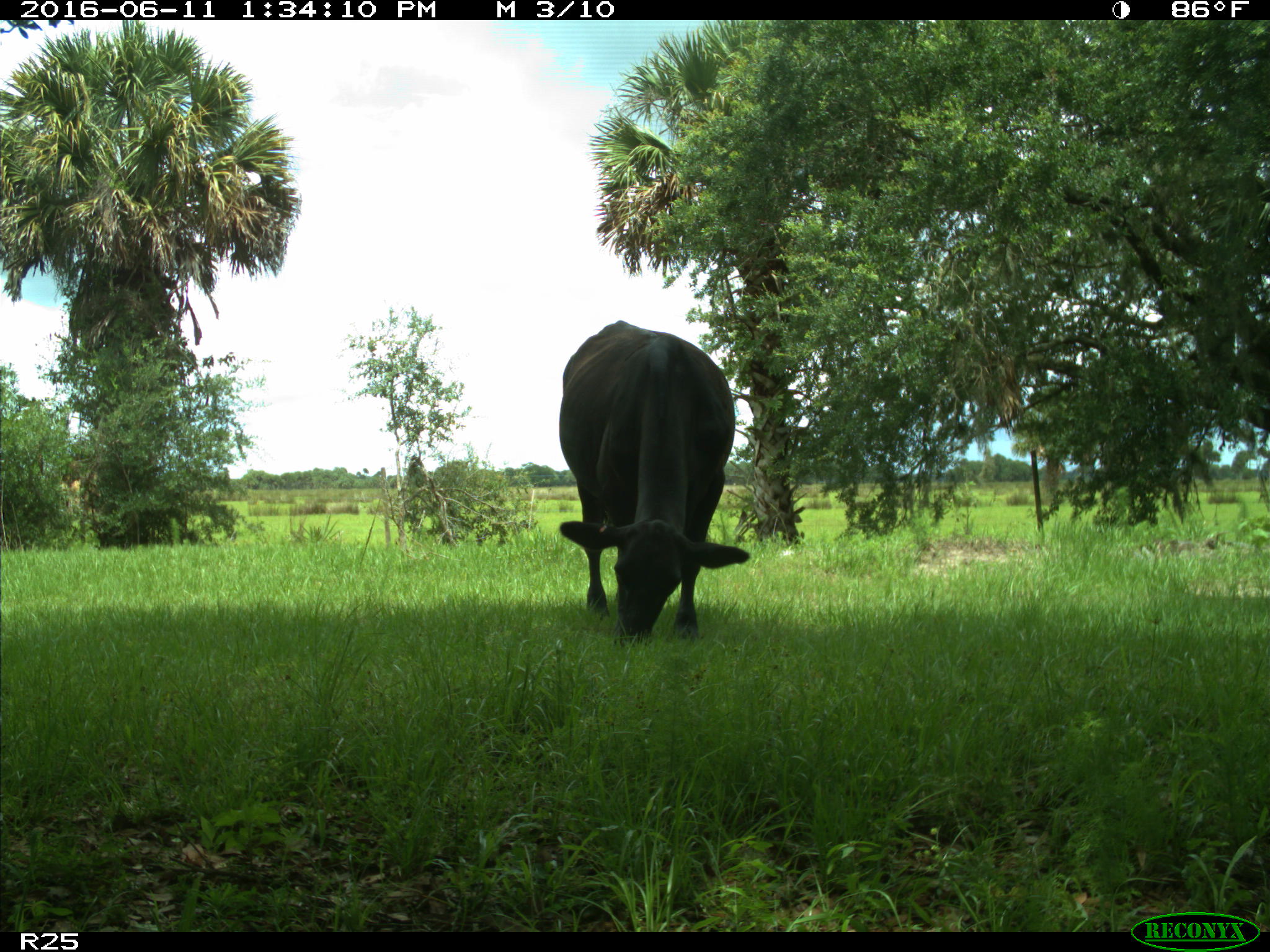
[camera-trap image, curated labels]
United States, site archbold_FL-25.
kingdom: Animalia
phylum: Chordata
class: Mammalia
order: Artiodactyla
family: Bovidae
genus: Bos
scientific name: Bos taurus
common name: domestic cow